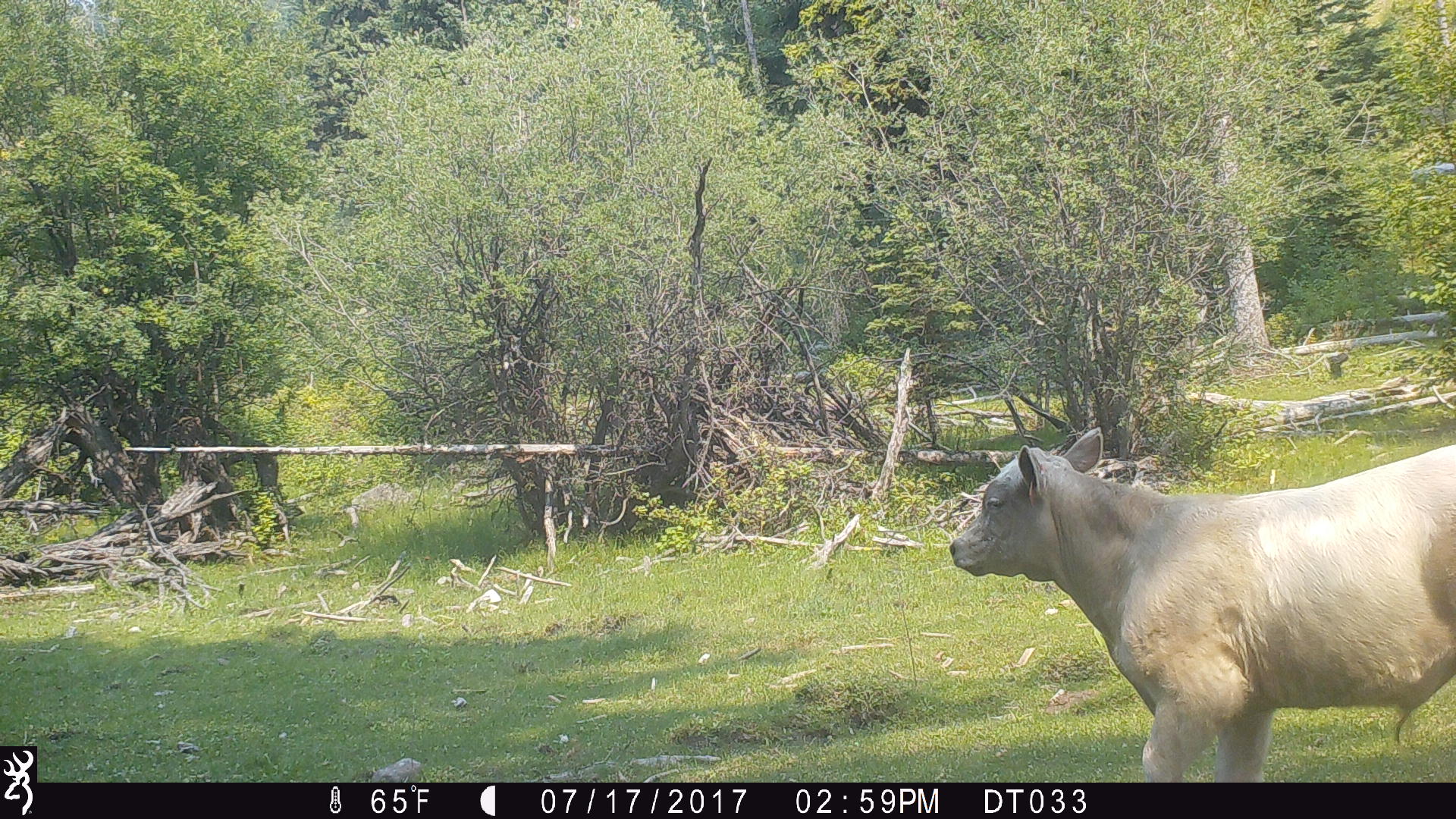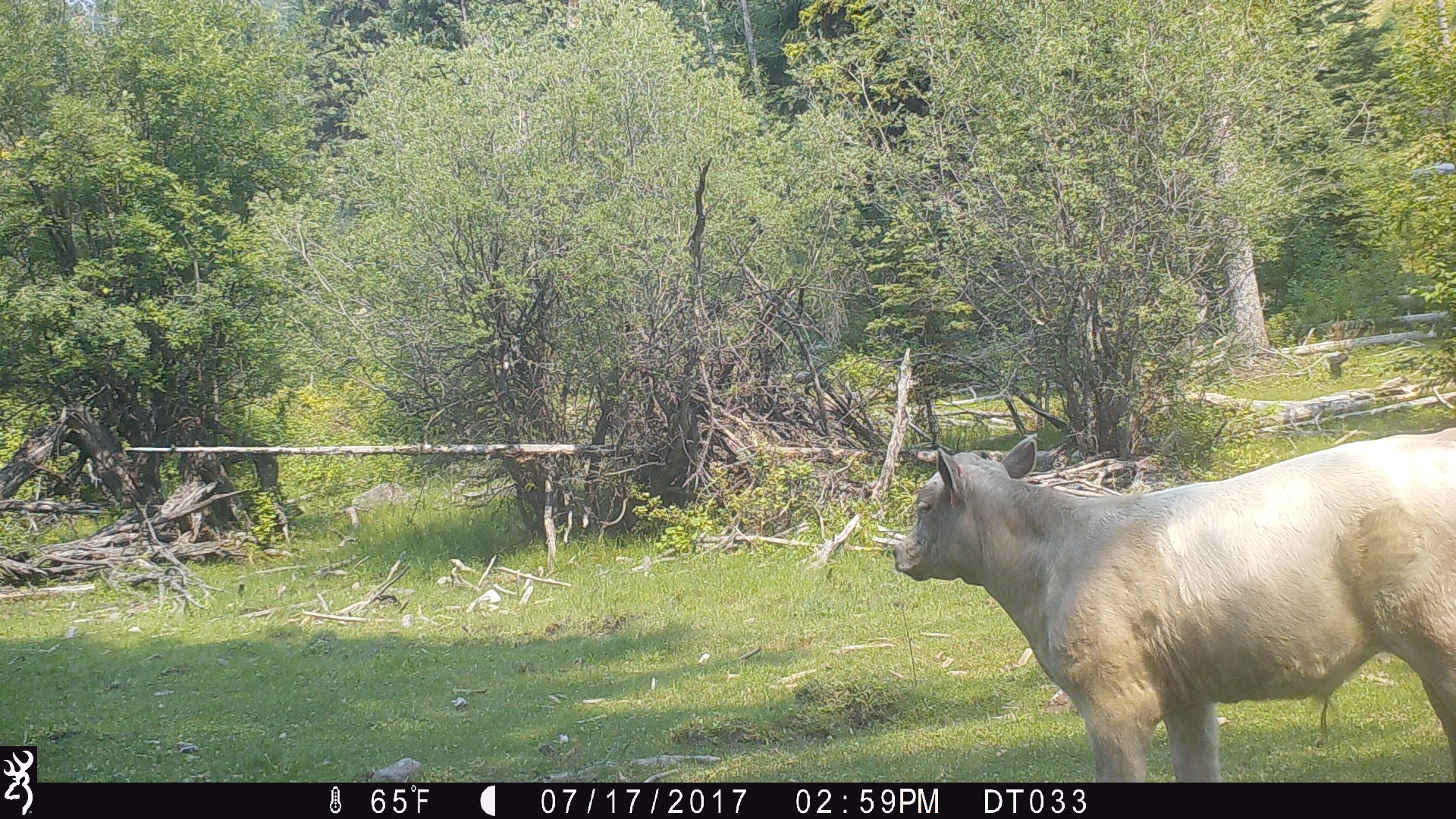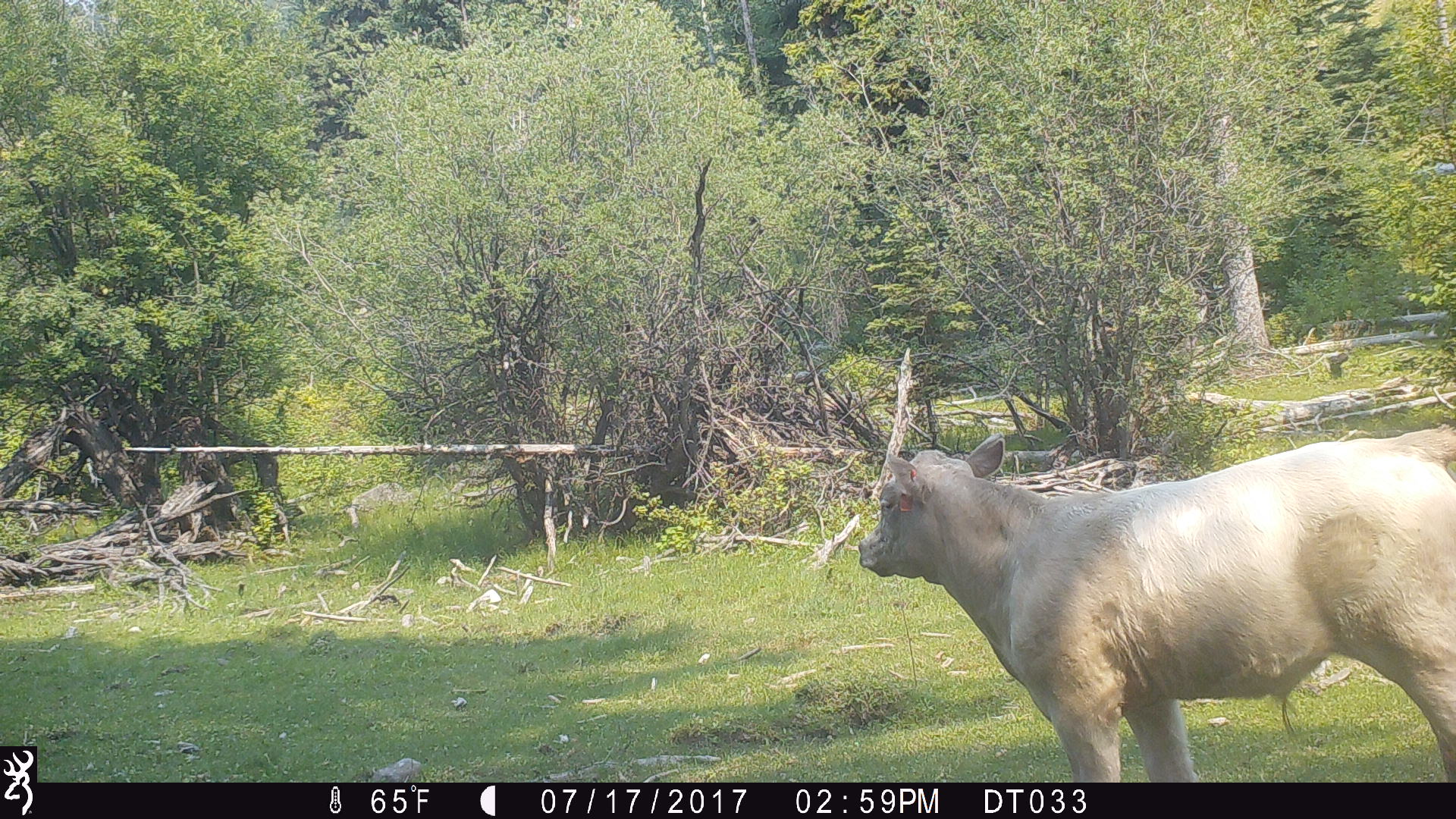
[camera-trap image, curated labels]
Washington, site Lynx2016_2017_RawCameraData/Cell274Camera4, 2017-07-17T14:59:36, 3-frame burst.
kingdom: Animalia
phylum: Chordata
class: Mammalia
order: Artiodactyla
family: Bovidae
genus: Bos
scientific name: Bos taurus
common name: domestic cattle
Domestic cattle (Bos taurus). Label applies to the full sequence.